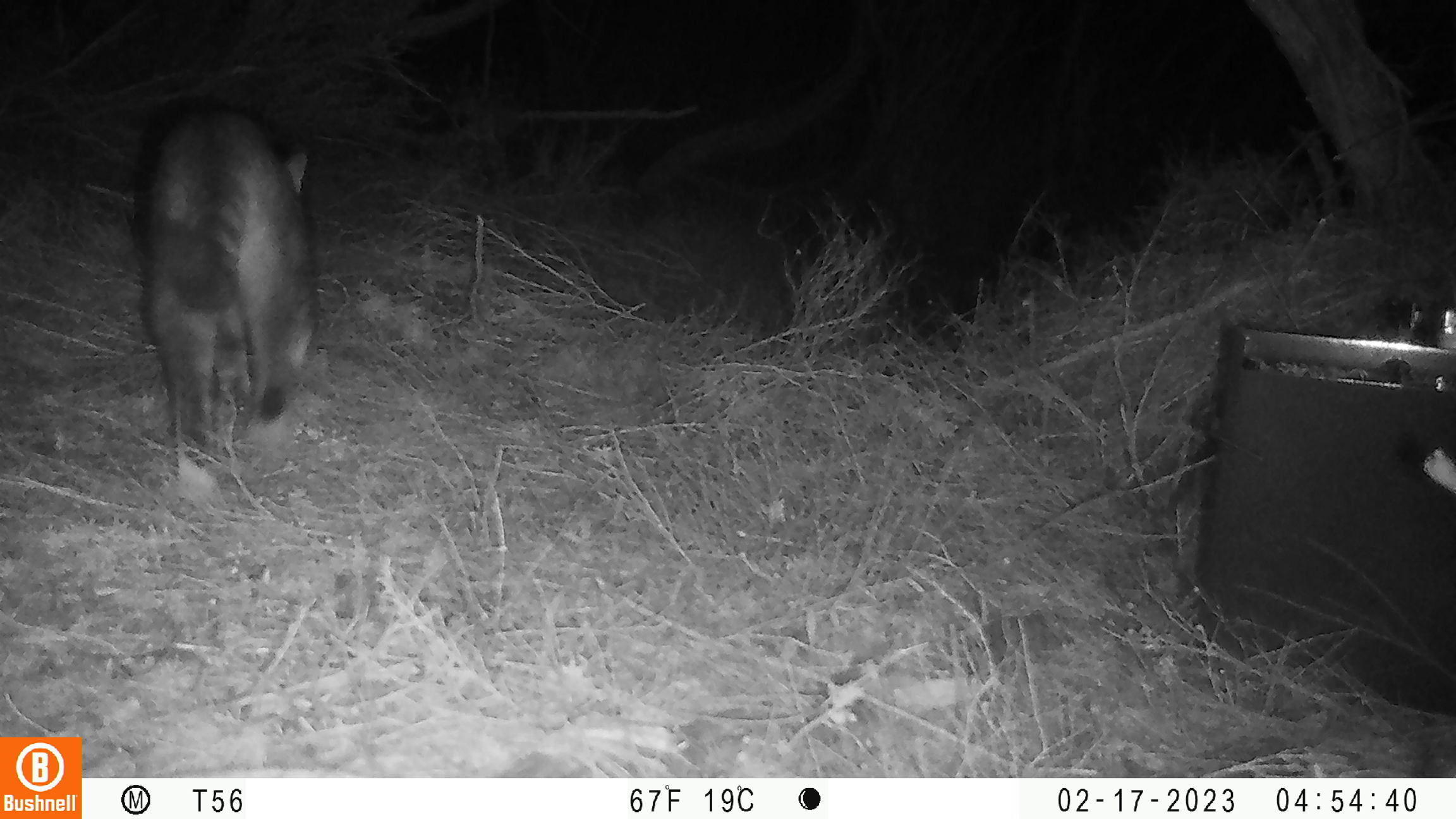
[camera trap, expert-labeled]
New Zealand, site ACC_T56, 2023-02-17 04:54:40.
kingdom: Animalia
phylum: Chordata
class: Mammalia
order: Carnivora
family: Felidae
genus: Felis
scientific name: Felis catus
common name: domestic cat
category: cat